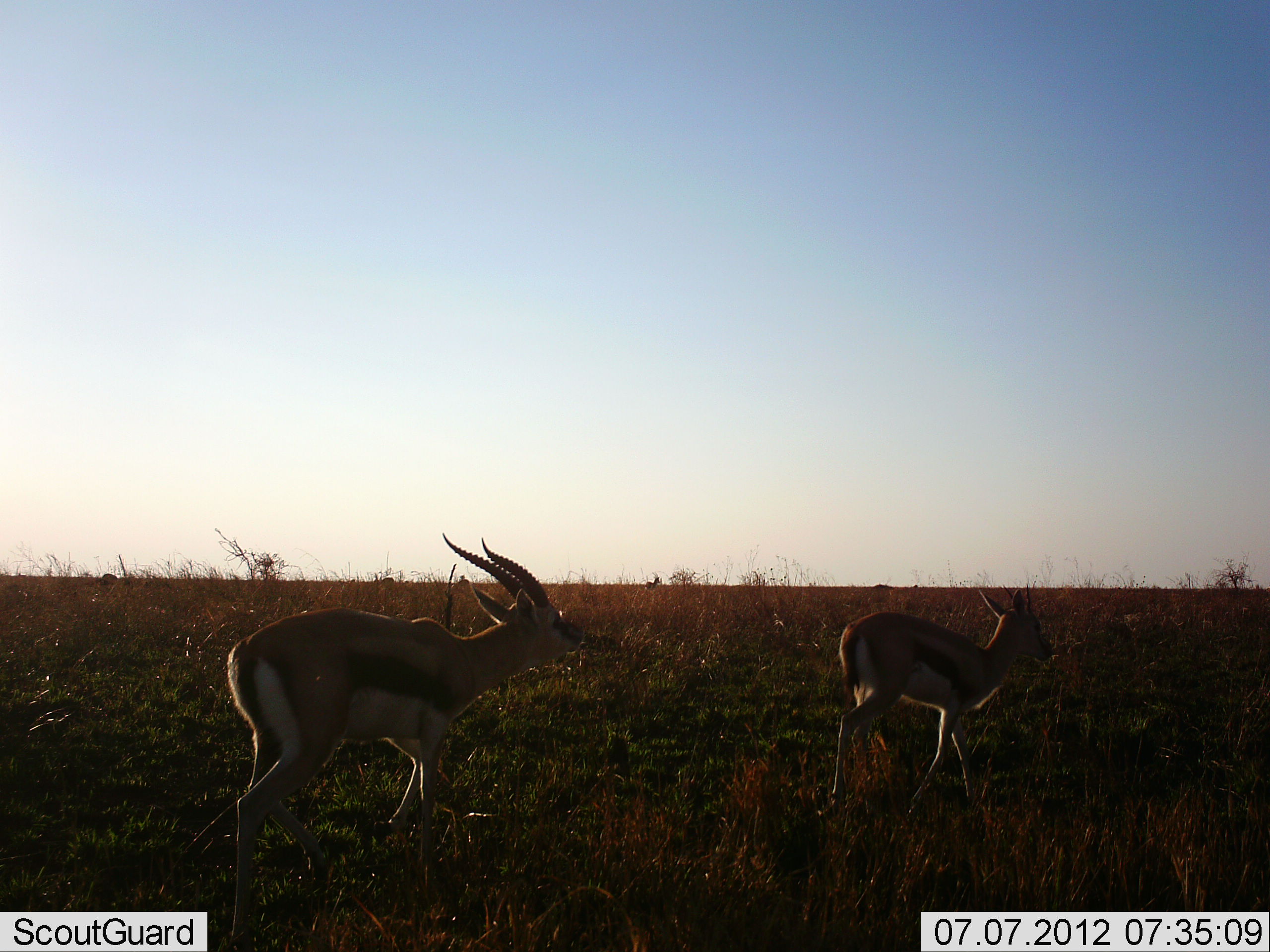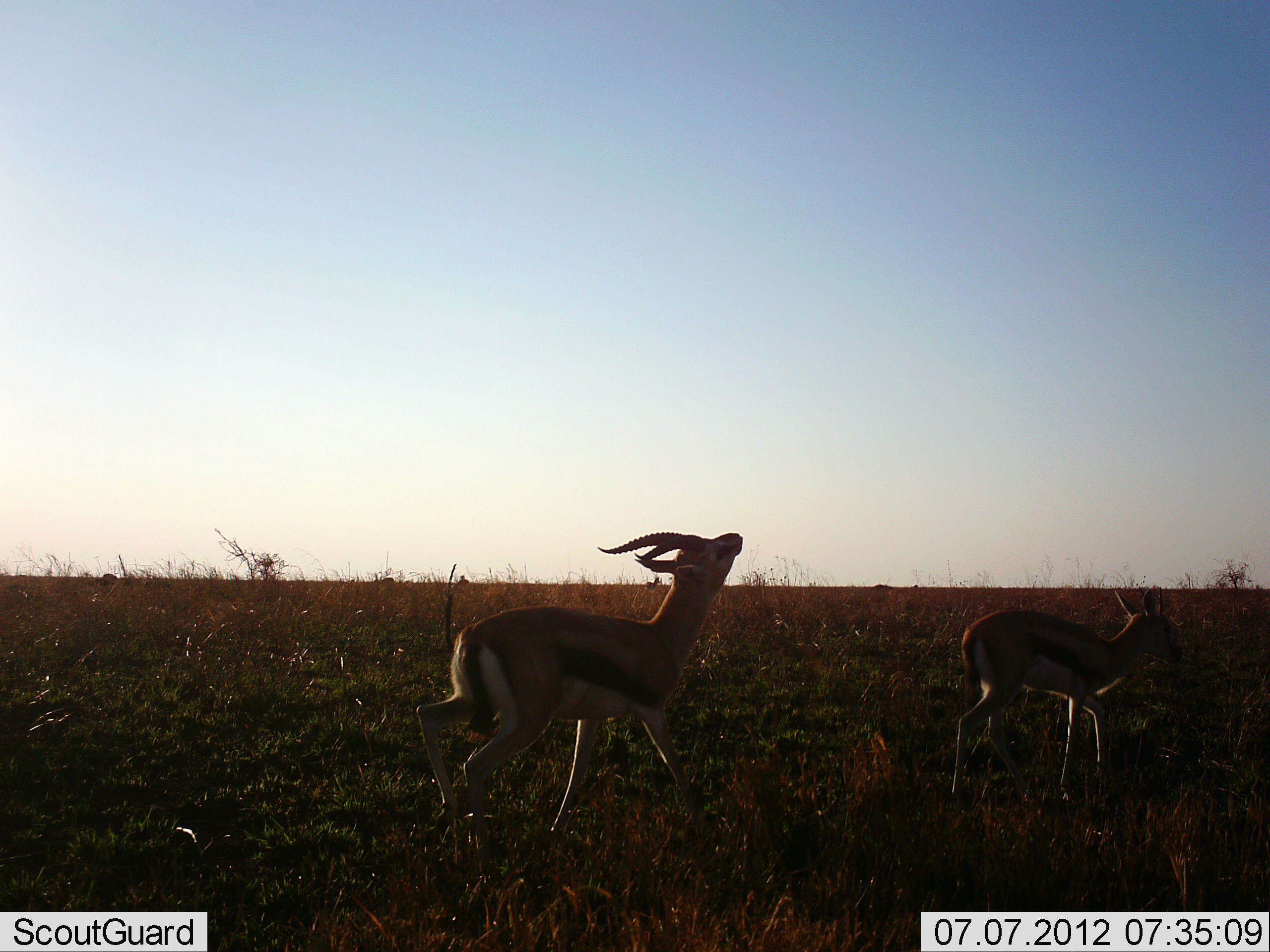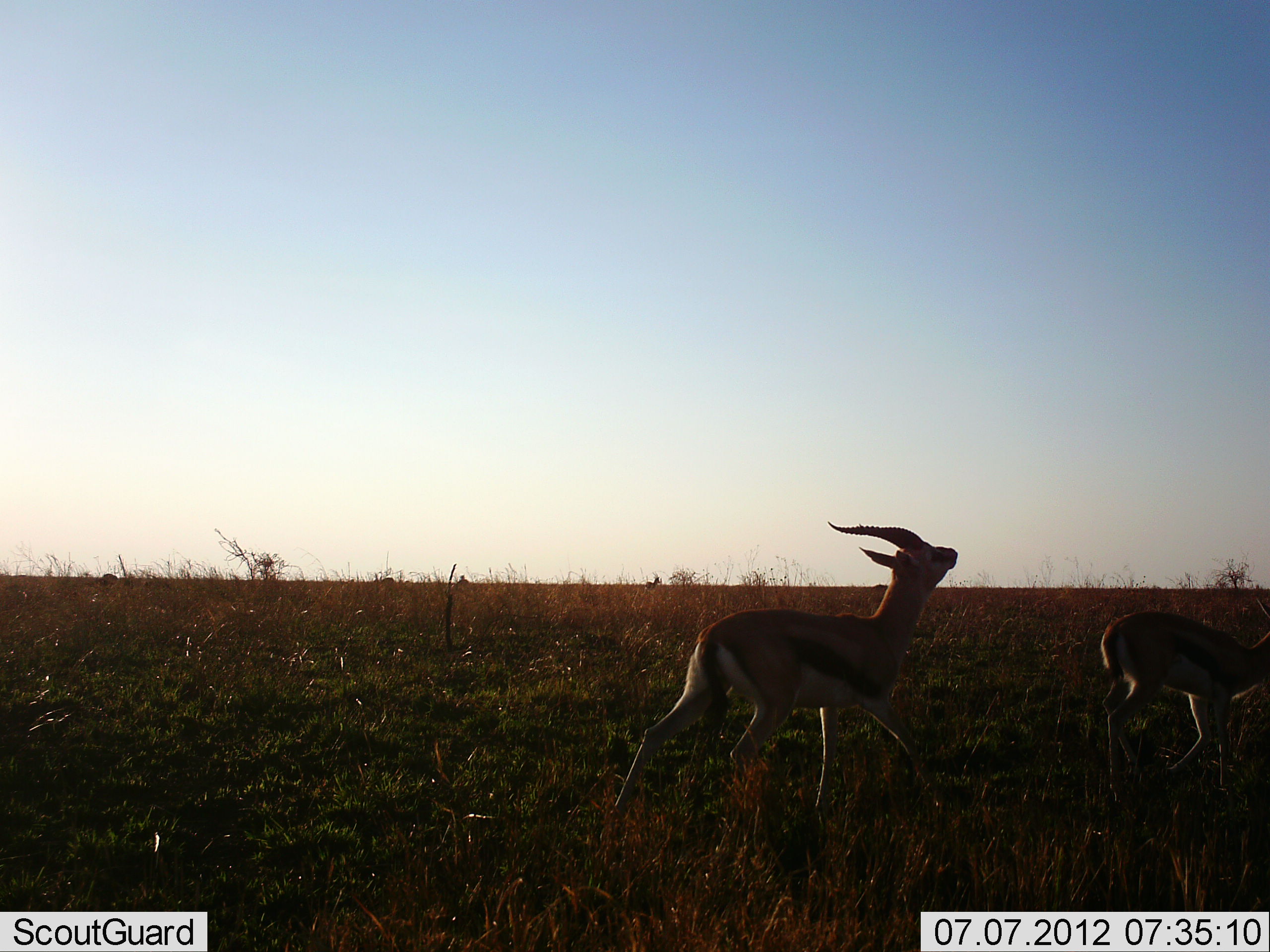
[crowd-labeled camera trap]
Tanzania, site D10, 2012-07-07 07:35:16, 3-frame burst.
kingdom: Animalia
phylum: Chordata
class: Mammalia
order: Artiodactyla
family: Bovidae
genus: Eudorcas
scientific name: Eudorcas thomsonii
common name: thomson's gazelle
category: gazellethomsons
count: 2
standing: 20%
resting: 0%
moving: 90%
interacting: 10%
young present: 30%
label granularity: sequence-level